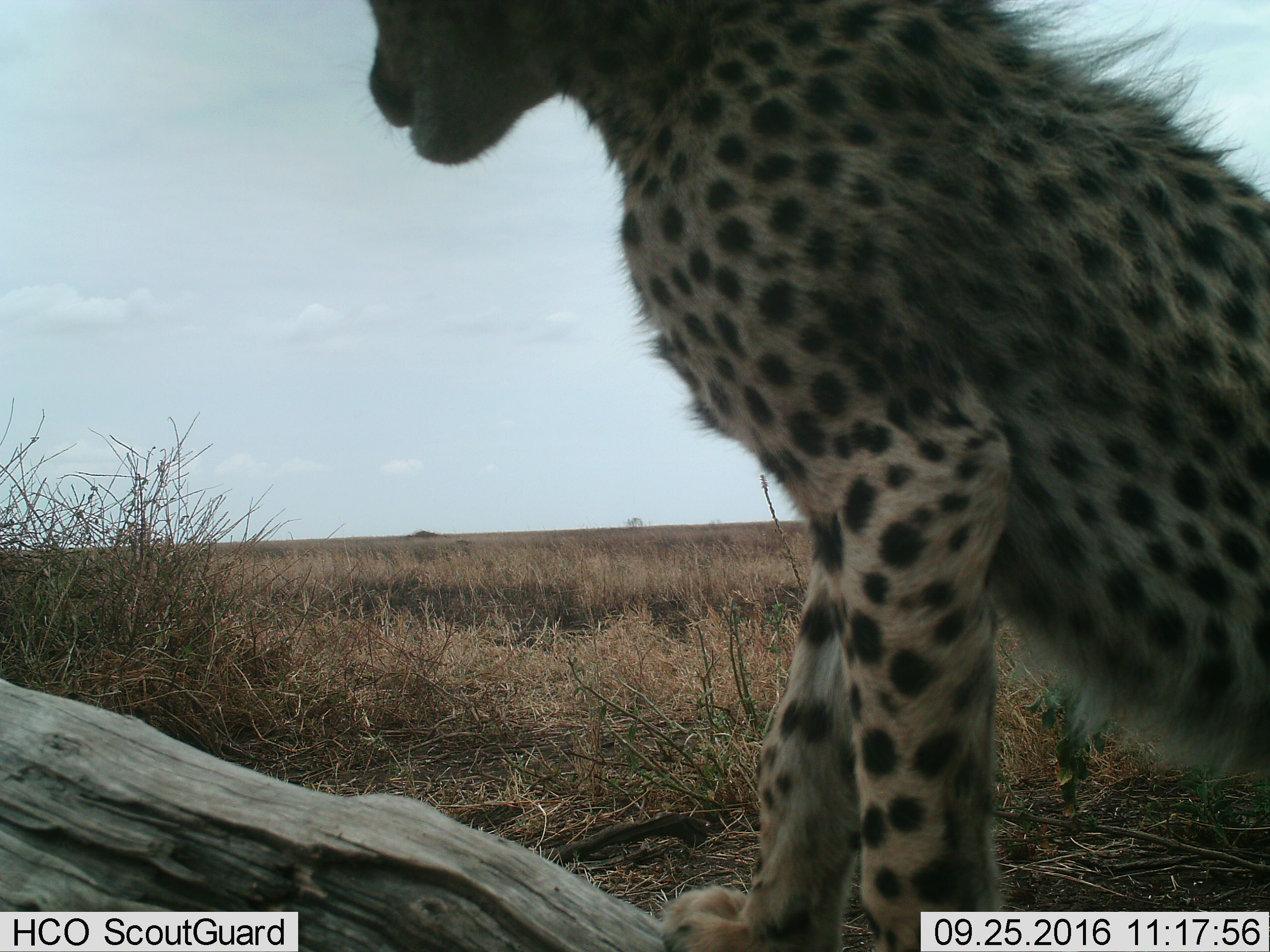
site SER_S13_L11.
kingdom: Animalia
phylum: Chordata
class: Mammalia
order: Carnivora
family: Felidae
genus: Acinonyx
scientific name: Acinonyx jubatus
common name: cheetah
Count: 1.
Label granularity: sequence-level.